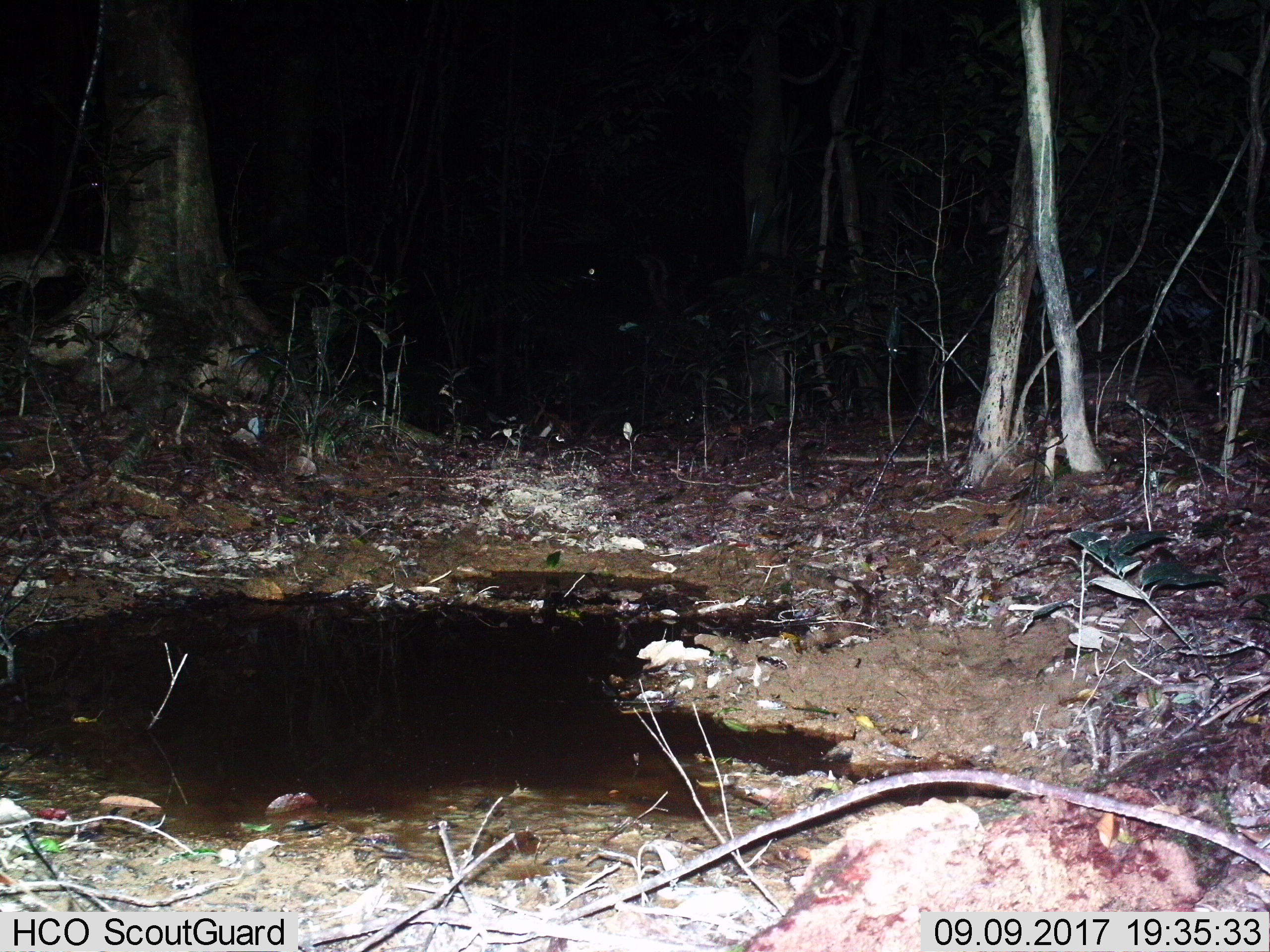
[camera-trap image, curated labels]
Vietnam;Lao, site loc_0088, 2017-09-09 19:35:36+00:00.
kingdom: Animalia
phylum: Chordata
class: Mammalia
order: Artiodactyla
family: Cervidae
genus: Rusa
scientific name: Rusa unicolor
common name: sambar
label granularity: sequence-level